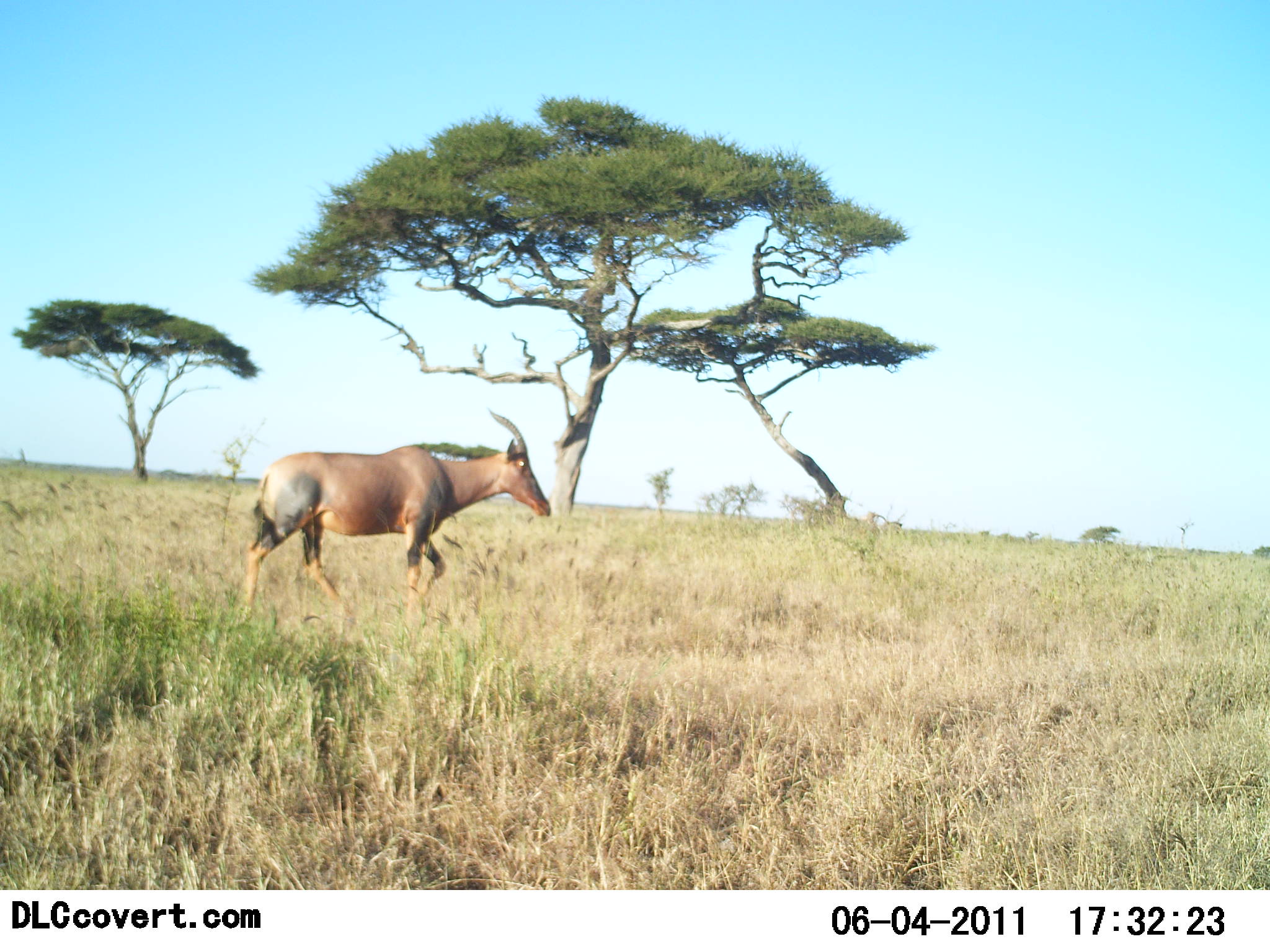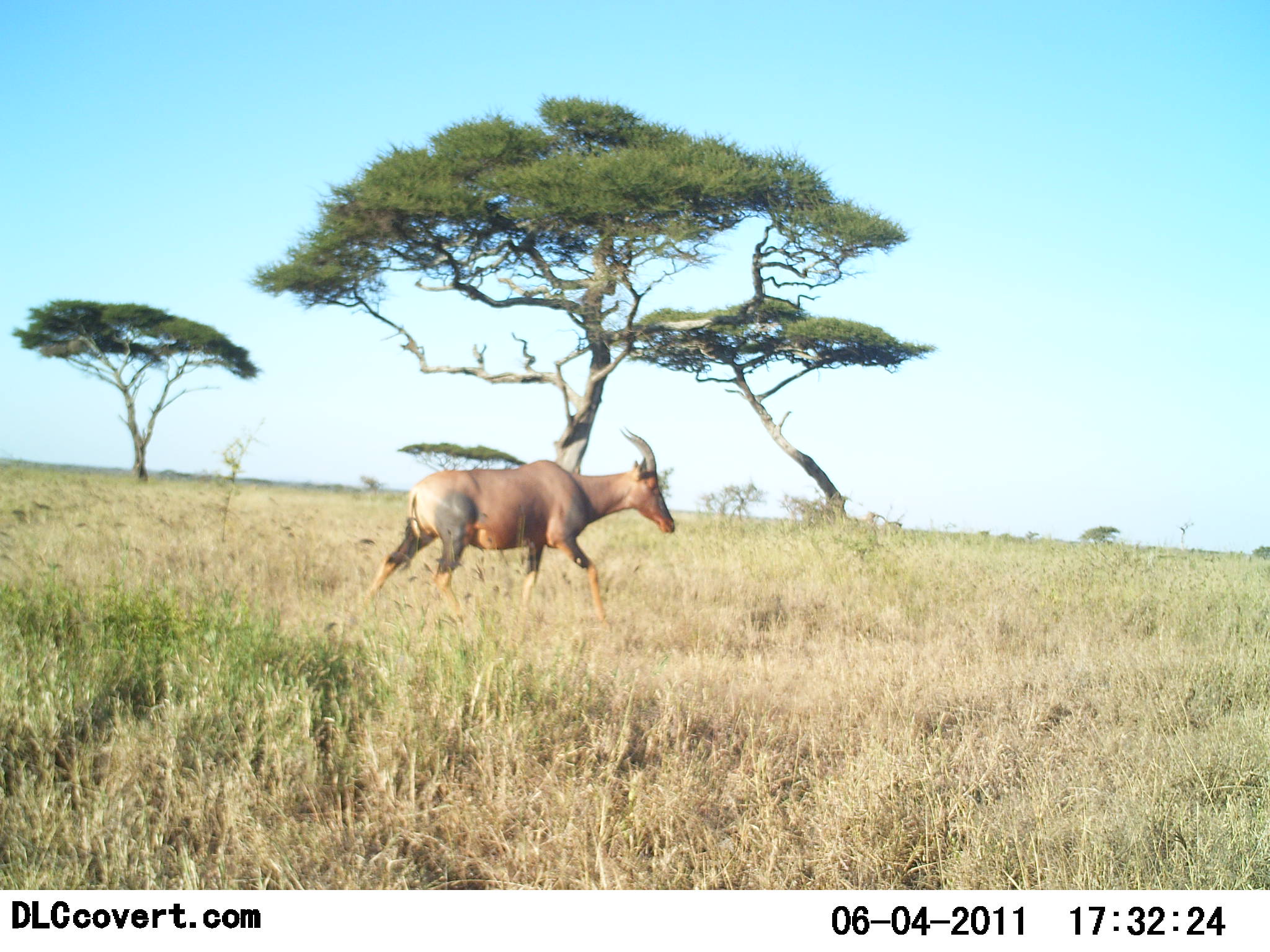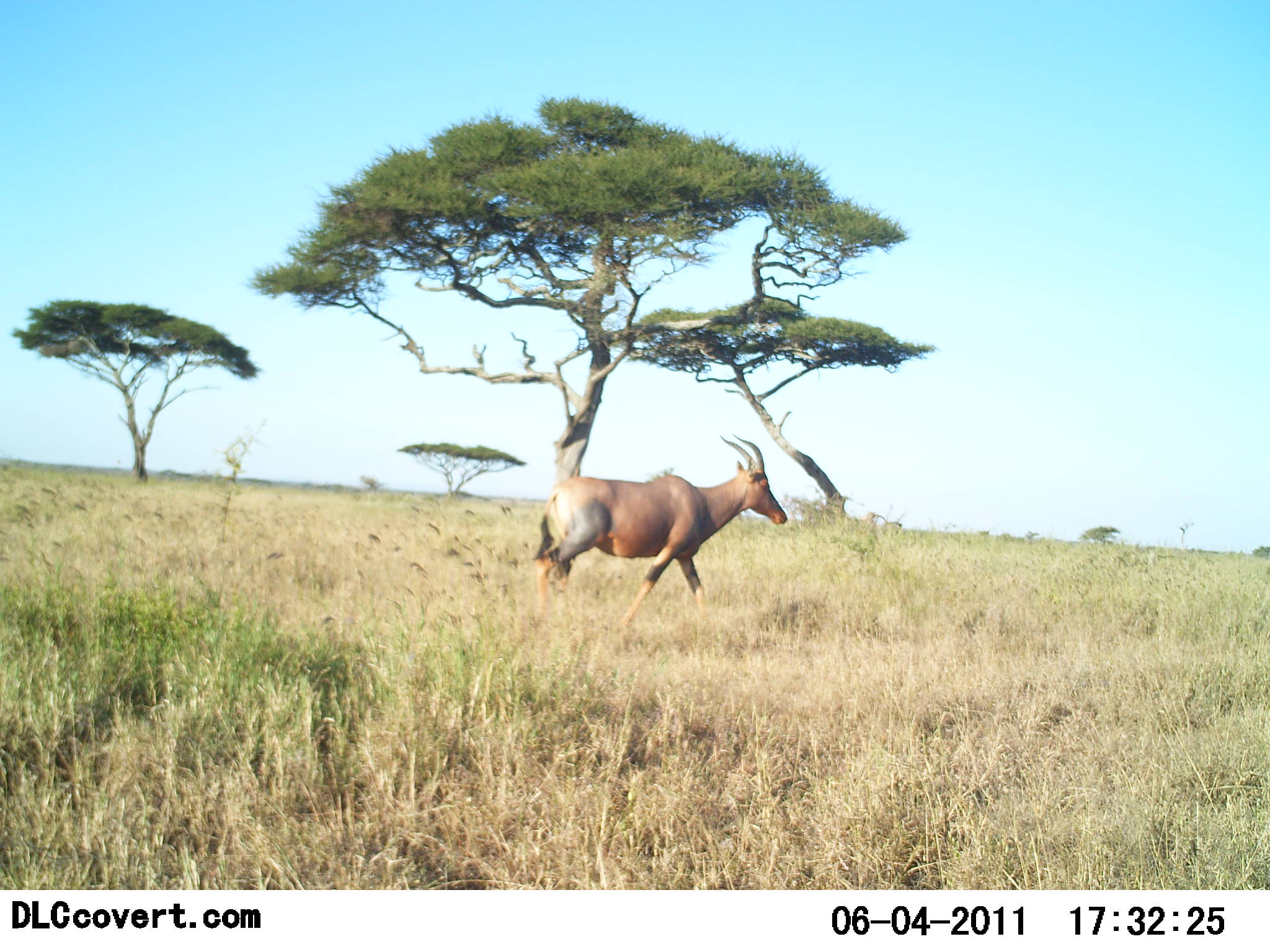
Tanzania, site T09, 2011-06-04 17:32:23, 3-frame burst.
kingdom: Animalia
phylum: Chordata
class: Mammalia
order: Artiodactyla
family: Bovidae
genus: Damaliscus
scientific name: Damaliscus lunatus jimela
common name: topi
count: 1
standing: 0%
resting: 0%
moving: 100%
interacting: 0%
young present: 0%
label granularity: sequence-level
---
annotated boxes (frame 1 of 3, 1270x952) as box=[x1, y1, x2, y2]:
animal: box=[238, 407, 552, 638]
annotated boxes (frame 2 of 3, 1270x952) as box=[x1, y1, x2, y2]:
animal: box=[347, 425, 677, 638]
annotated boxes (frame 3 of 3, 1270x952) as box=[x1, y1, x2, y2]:
animal: box=[527, 434, 786, 642]